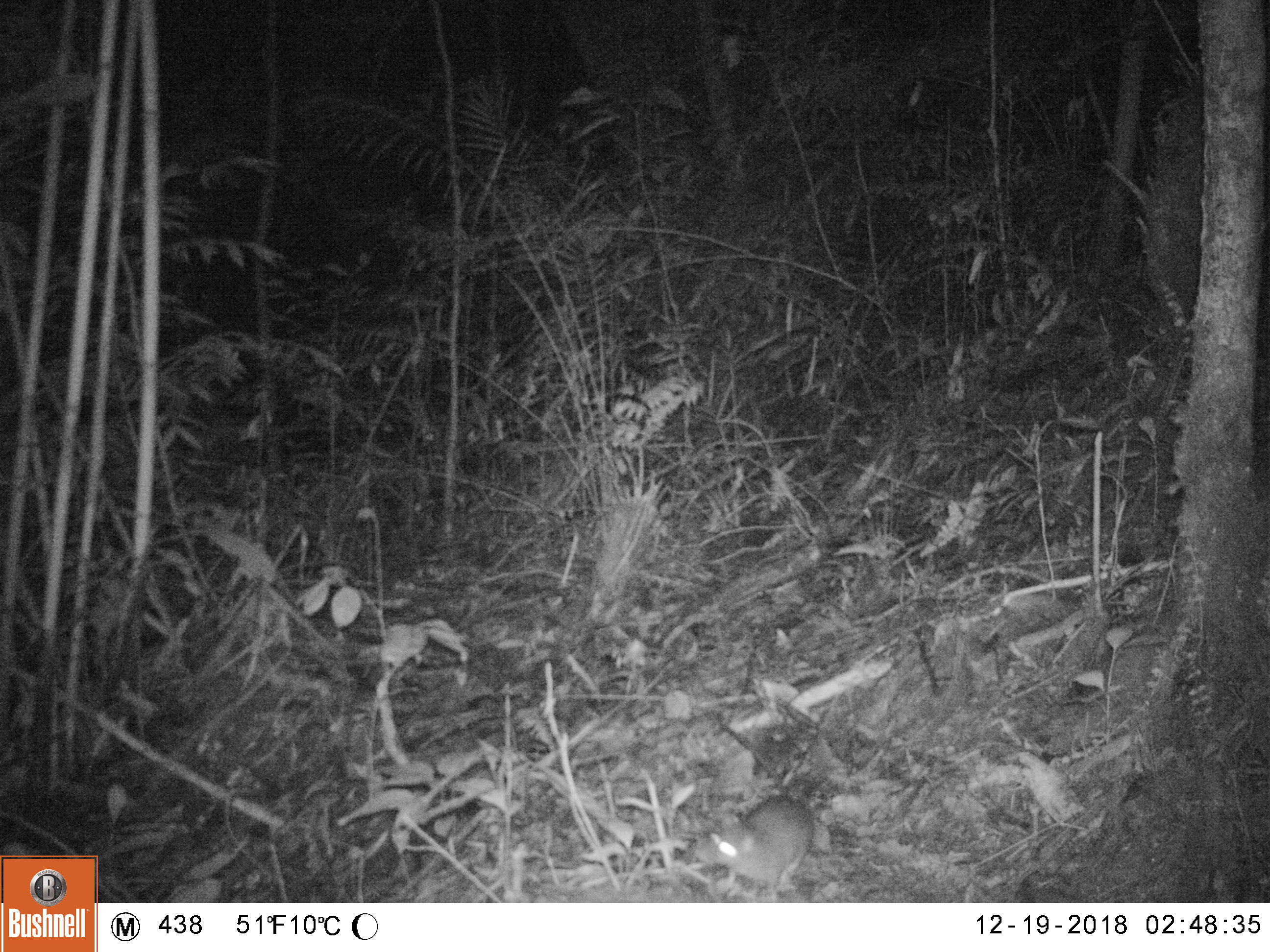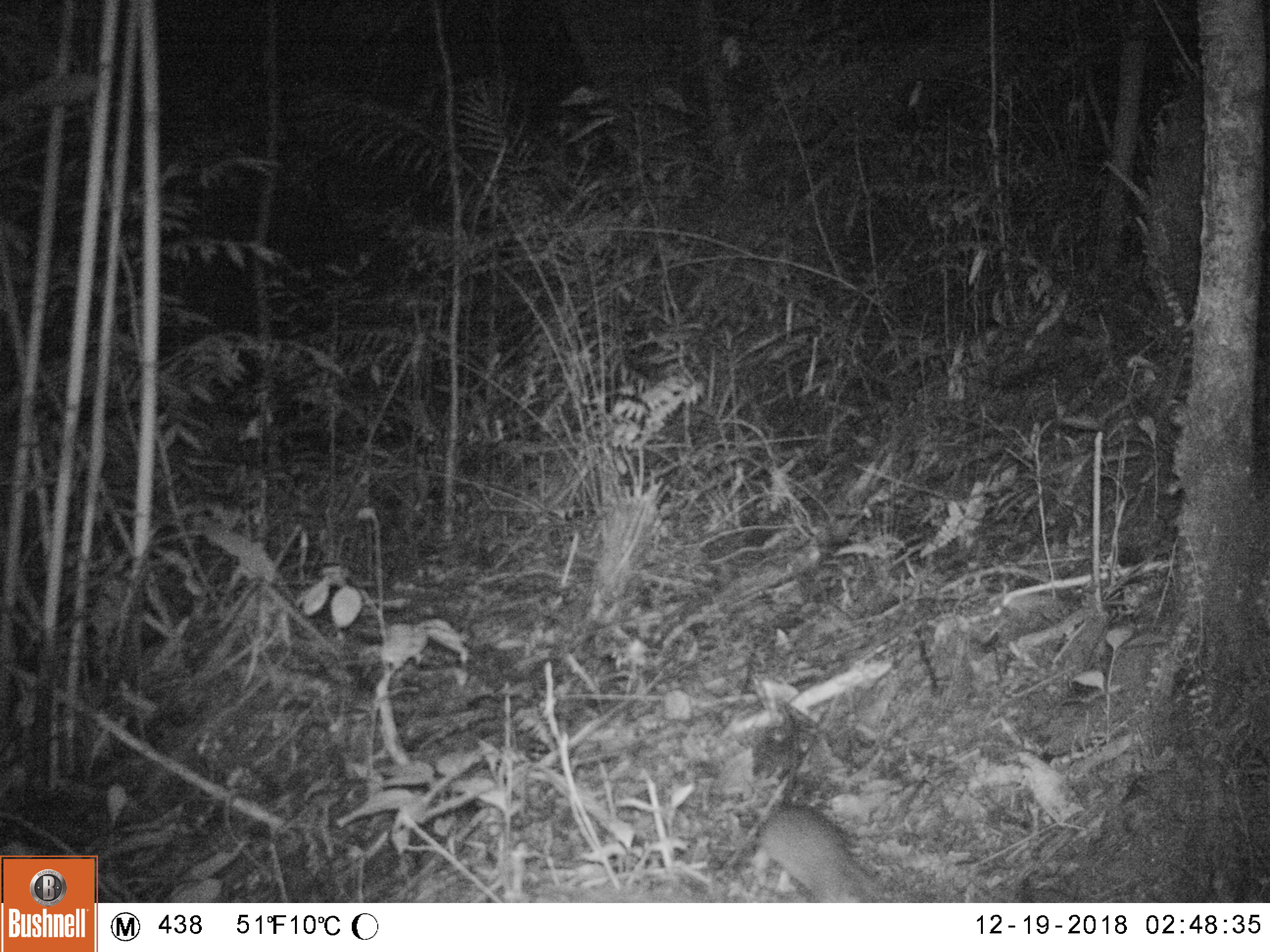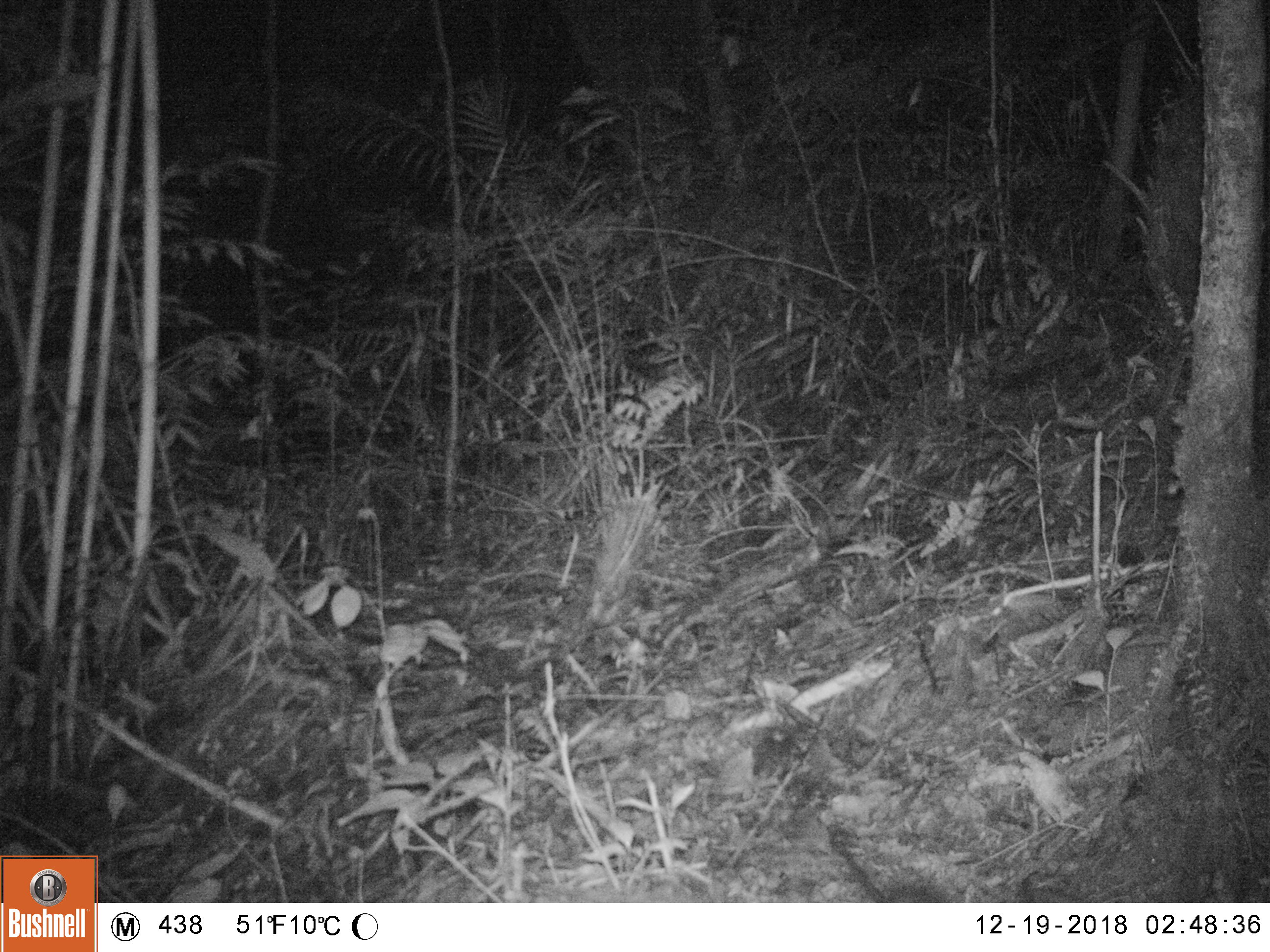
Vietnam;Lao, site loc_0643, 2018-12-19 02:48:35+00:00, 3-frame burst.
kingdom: Animalia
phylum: Chordata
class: Mammalia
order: Rodentia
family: Muridae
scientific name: Muridae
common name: old-world mice and rats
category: unidentified murid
Unidentified murid (old-world mice and rats) (Muridae). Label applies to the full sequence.